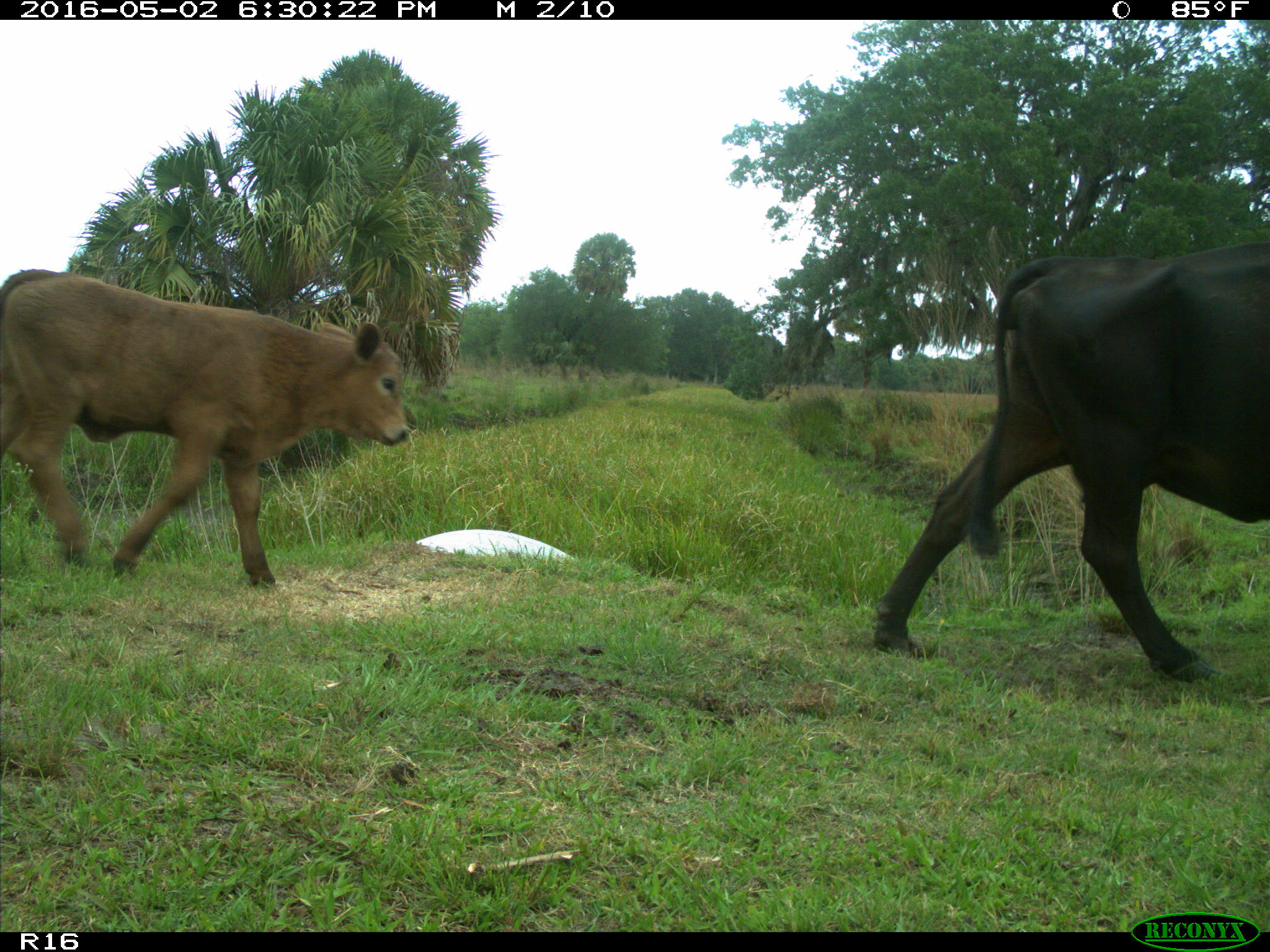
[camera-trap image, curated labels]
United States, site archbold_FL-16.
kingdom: Animalia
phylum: Chordata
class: Mammalia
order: Artiodactyla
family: Bovidae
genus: Bos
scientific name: Bos taurus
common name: domestic cow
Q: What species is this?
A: Bos taurus (domestic cow).